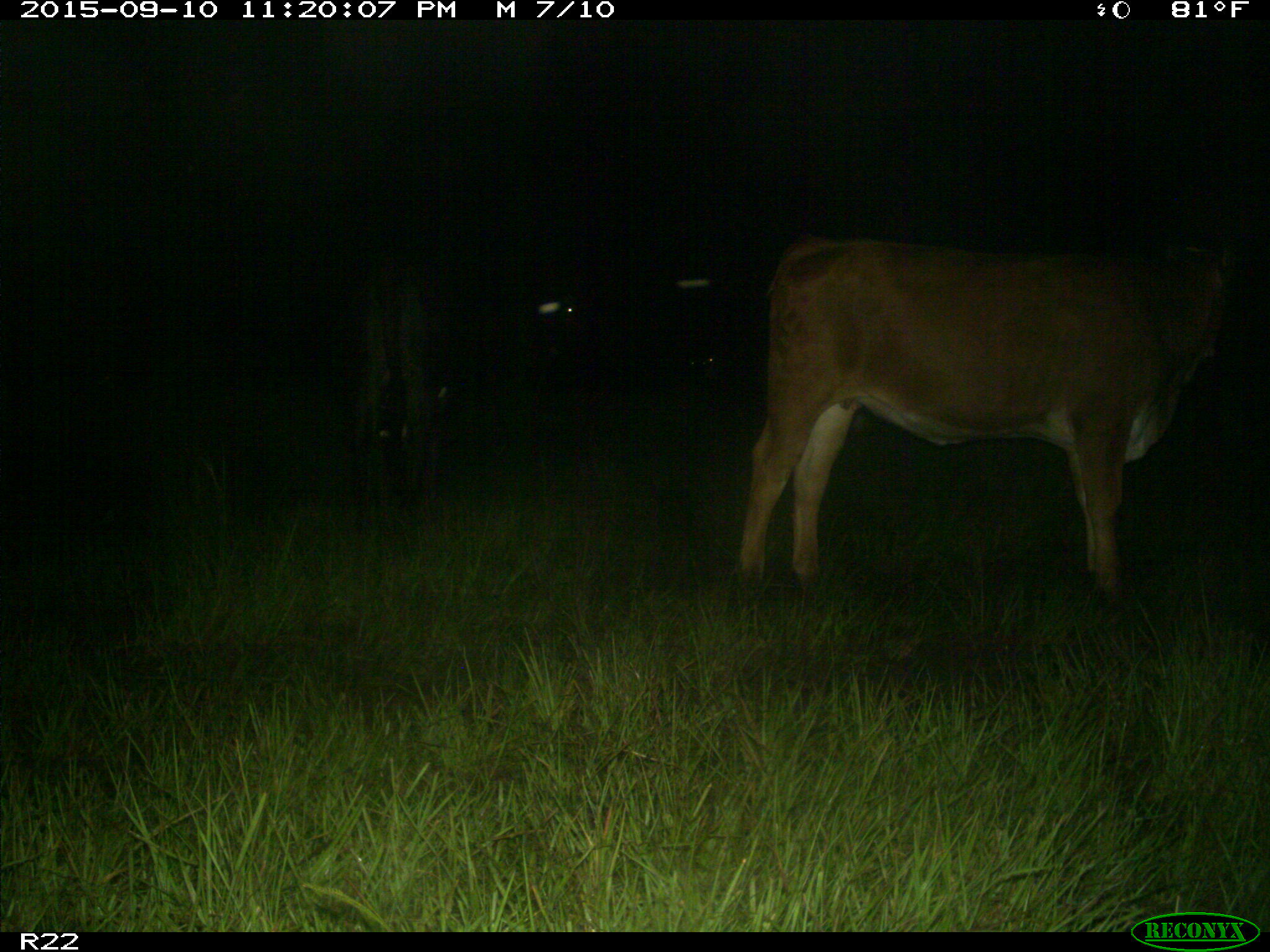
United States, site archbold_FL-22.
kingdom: Animalia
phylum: Chordata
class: Mammalia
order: Artiodactyla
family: Bovidae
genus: Bos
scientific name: Bos taurus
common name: domestic cow